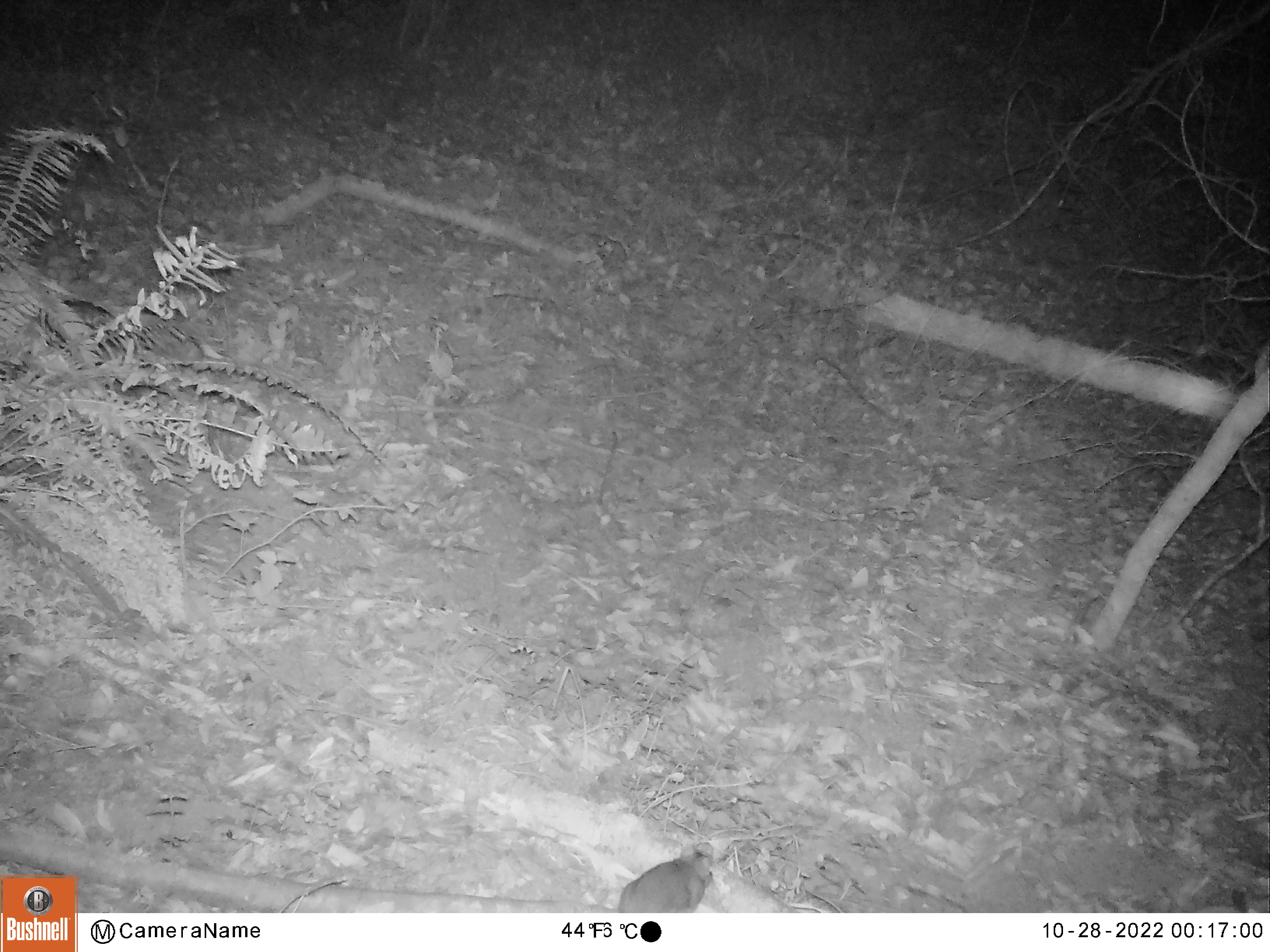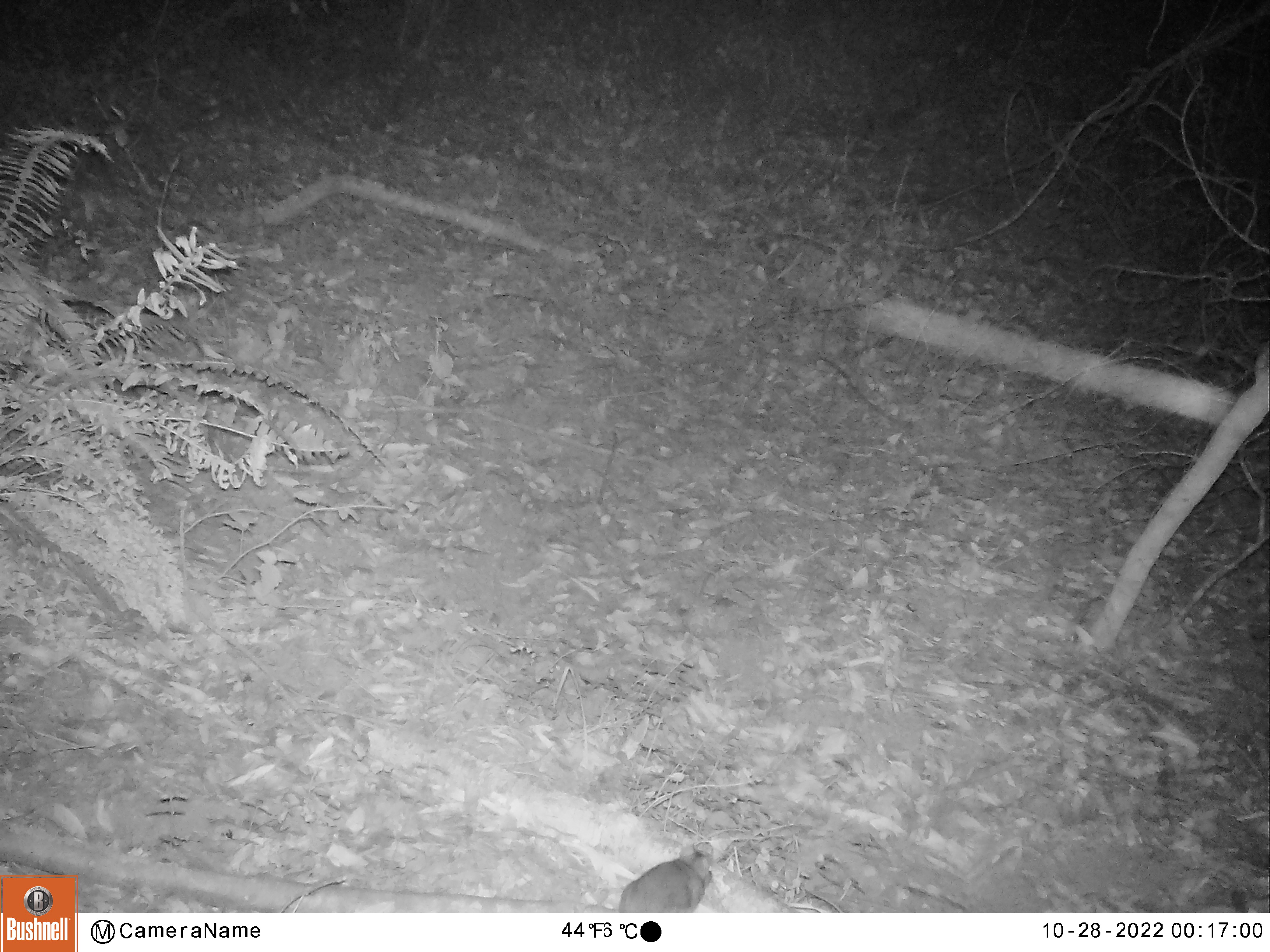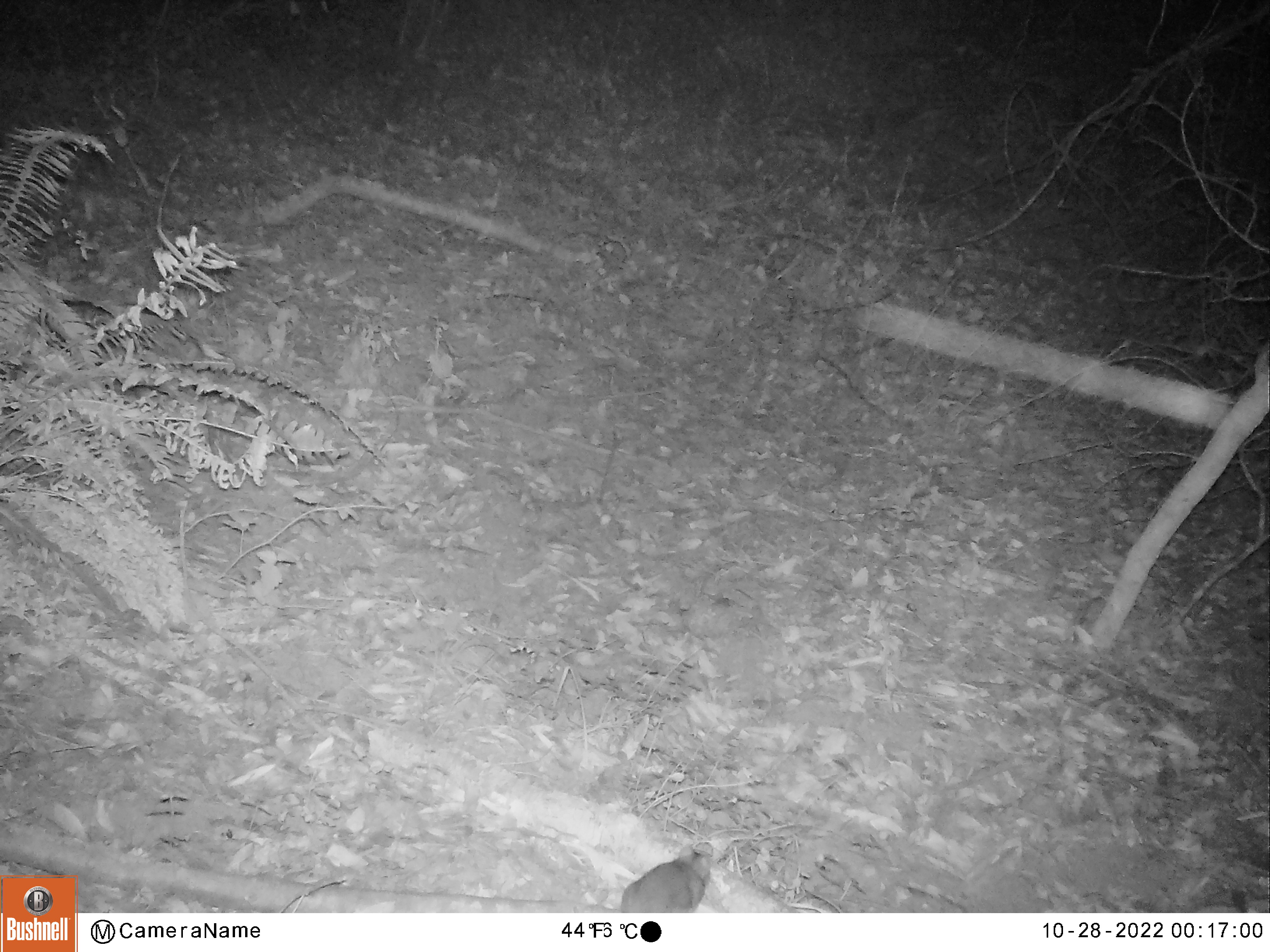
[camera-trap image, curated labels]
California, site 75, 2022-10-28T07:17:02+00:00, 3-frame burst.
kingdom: Animalia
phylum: Chordata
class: Mammalia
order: Rodentia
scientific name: Rodentia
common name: mouse or rat